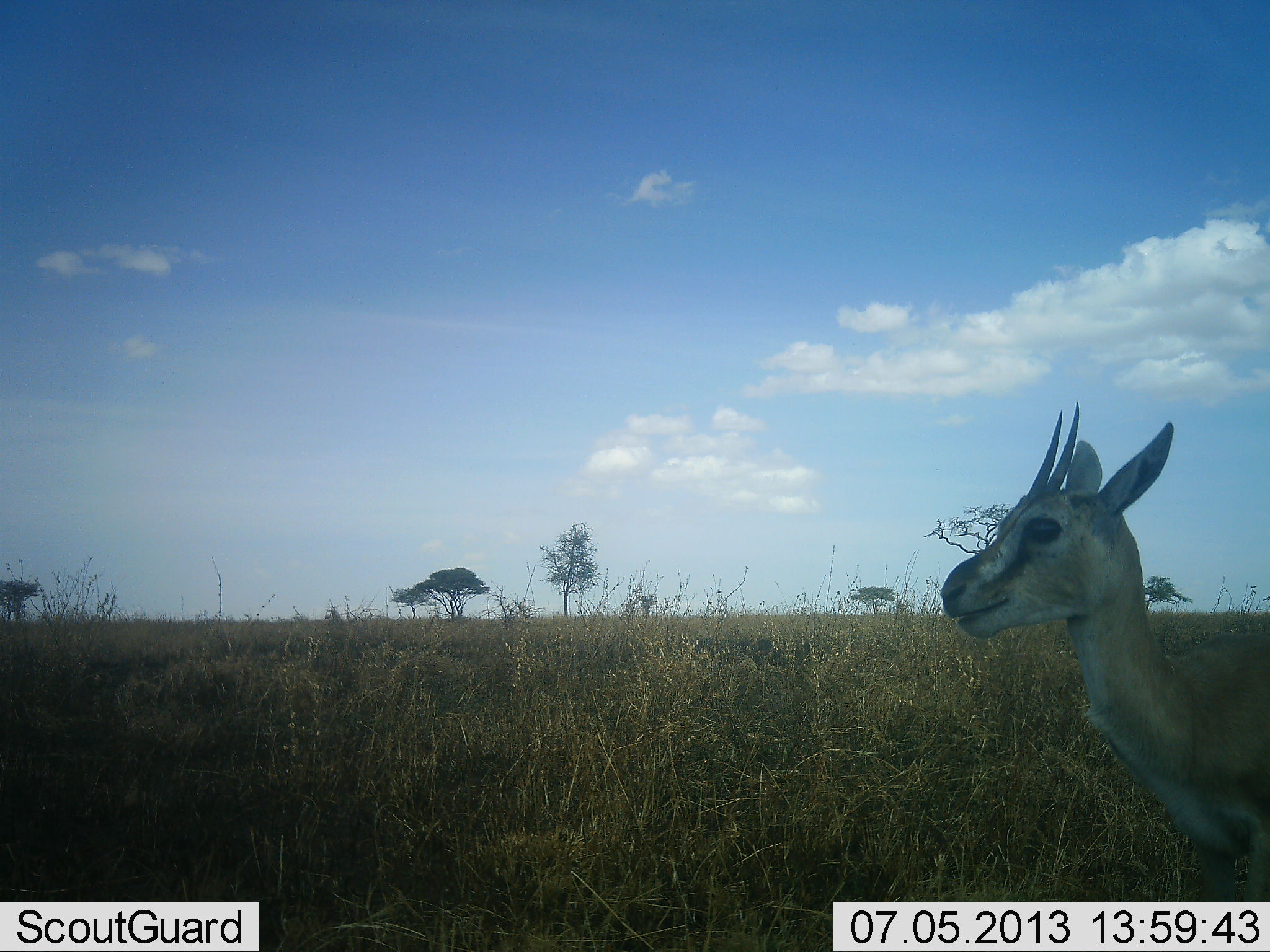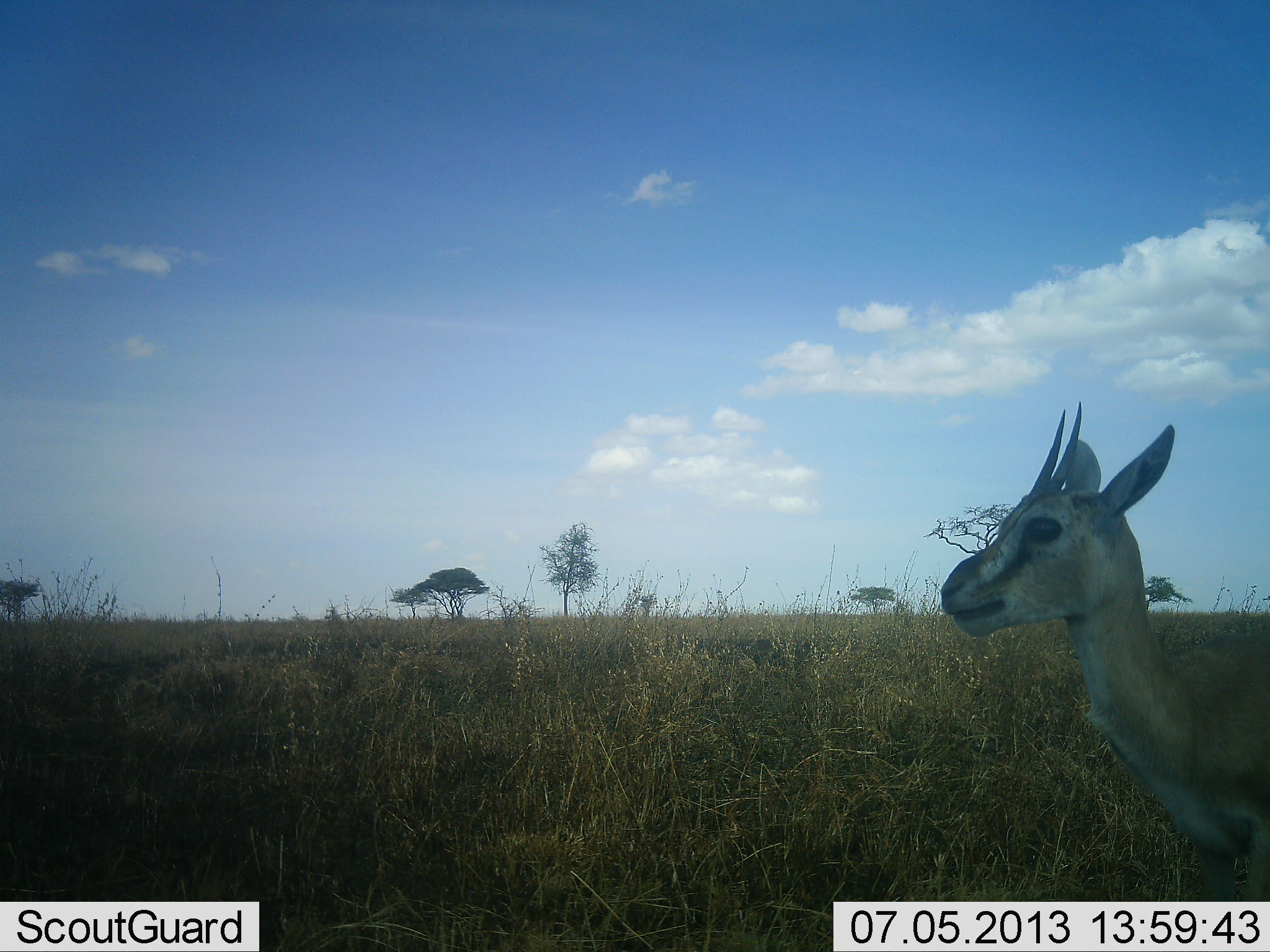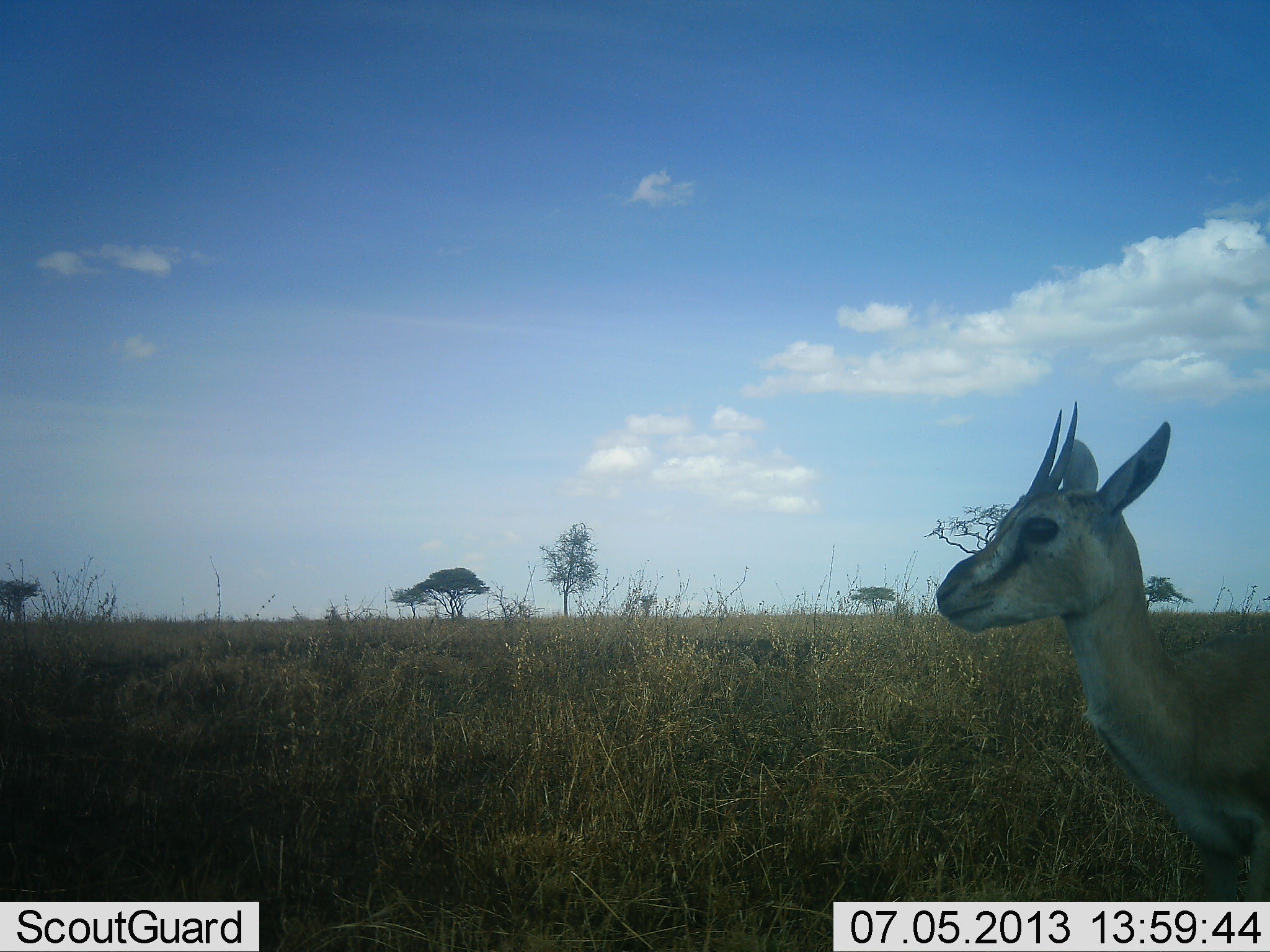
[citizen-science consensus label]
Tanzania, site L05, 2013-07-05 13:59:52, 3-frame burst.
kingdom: Animalia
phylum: Chordata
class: Mammalia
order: Artiodactyla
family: Bovidae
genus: Eudorcas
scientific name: Eudorcas thomsonii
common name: thomson's gazelle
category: gazellethomsons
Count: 1.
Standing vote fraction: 82%.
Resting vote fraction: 6%.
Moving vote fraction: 0%.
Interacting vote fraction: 0%.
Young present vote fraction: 12%.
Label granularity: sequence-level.